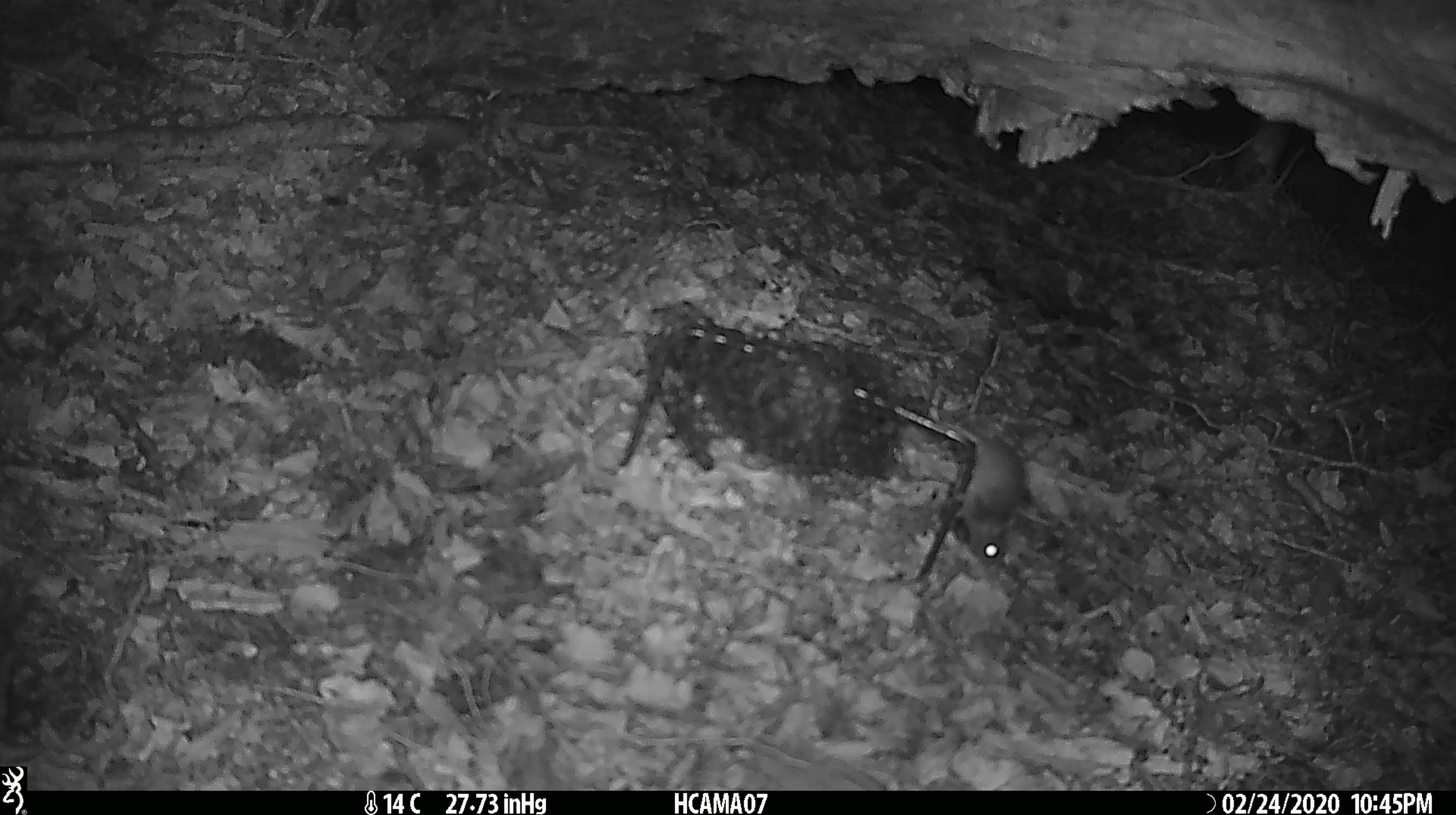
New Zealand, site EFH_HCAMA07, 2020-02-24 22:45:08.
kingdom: Animalia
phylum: Chordata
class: Mammalia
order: Rodentia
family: Muridae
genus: Mus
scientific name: Mus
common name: mouse